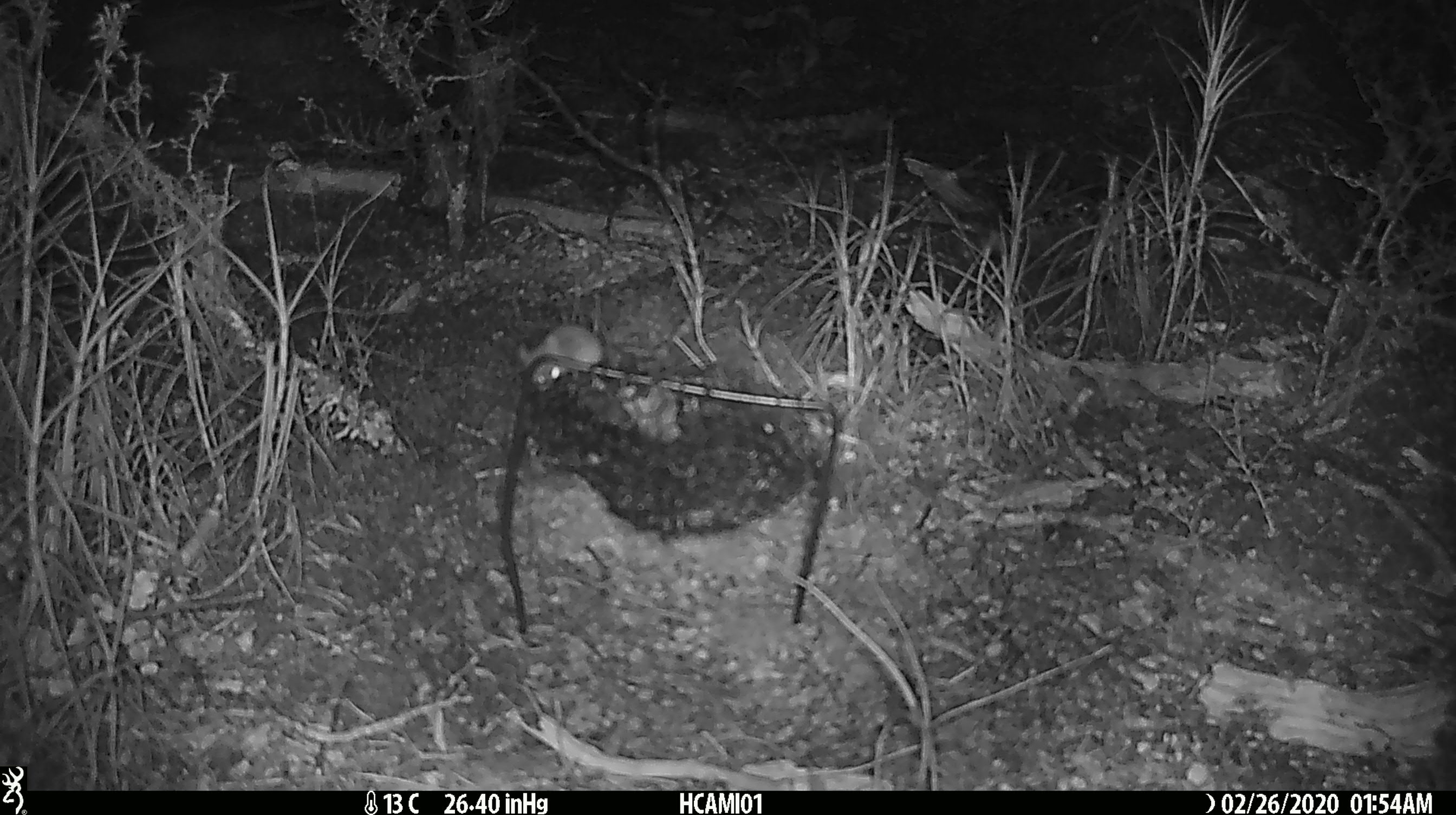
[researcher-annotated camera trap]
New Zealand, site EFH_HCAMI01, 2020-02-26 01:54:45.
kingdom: Animalia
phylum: Chordata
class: Mammalia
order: Rodentia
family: Muridae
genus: Mus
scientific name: Mus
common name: mouse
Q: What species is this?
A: Mouse (Mus).